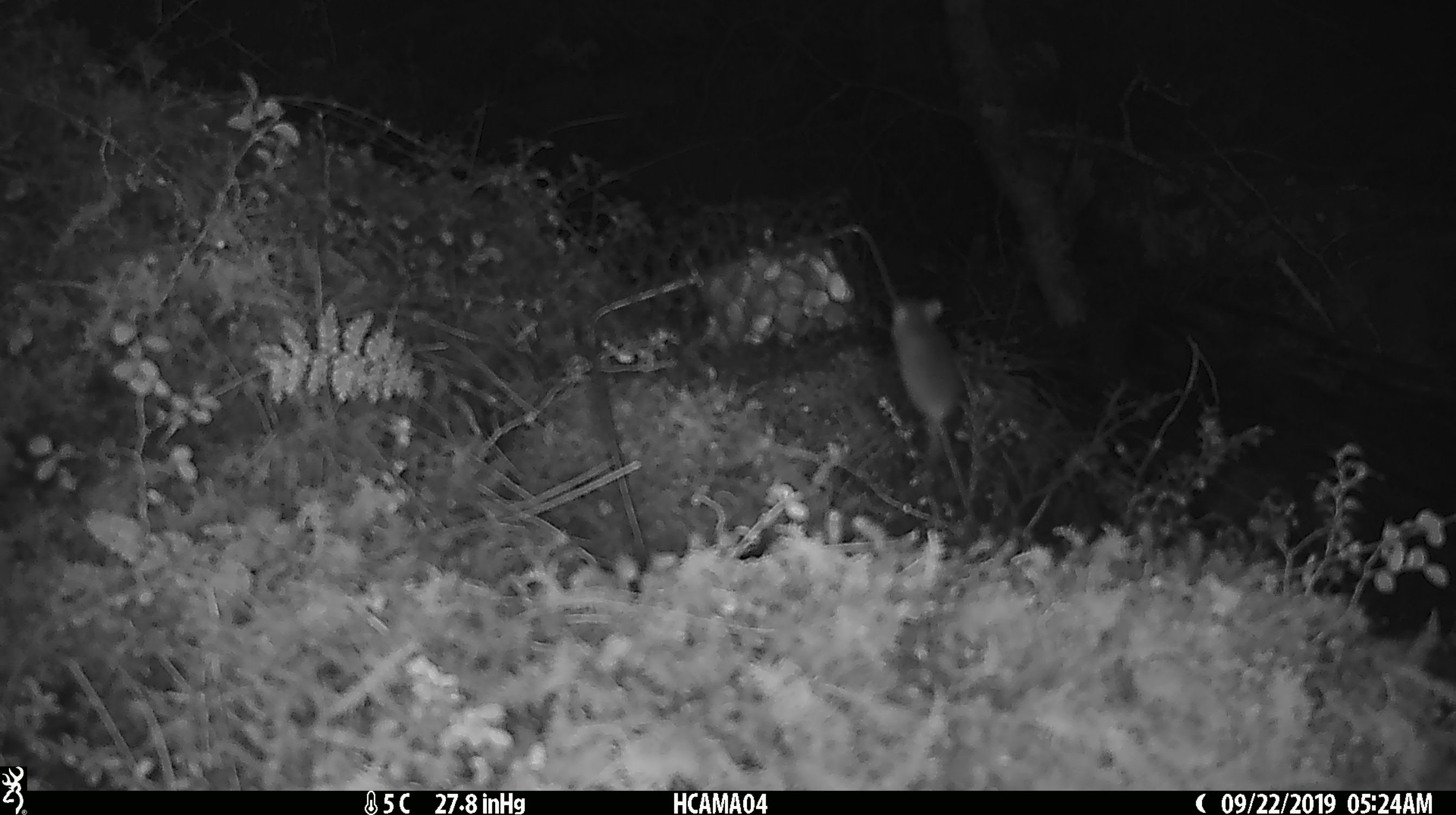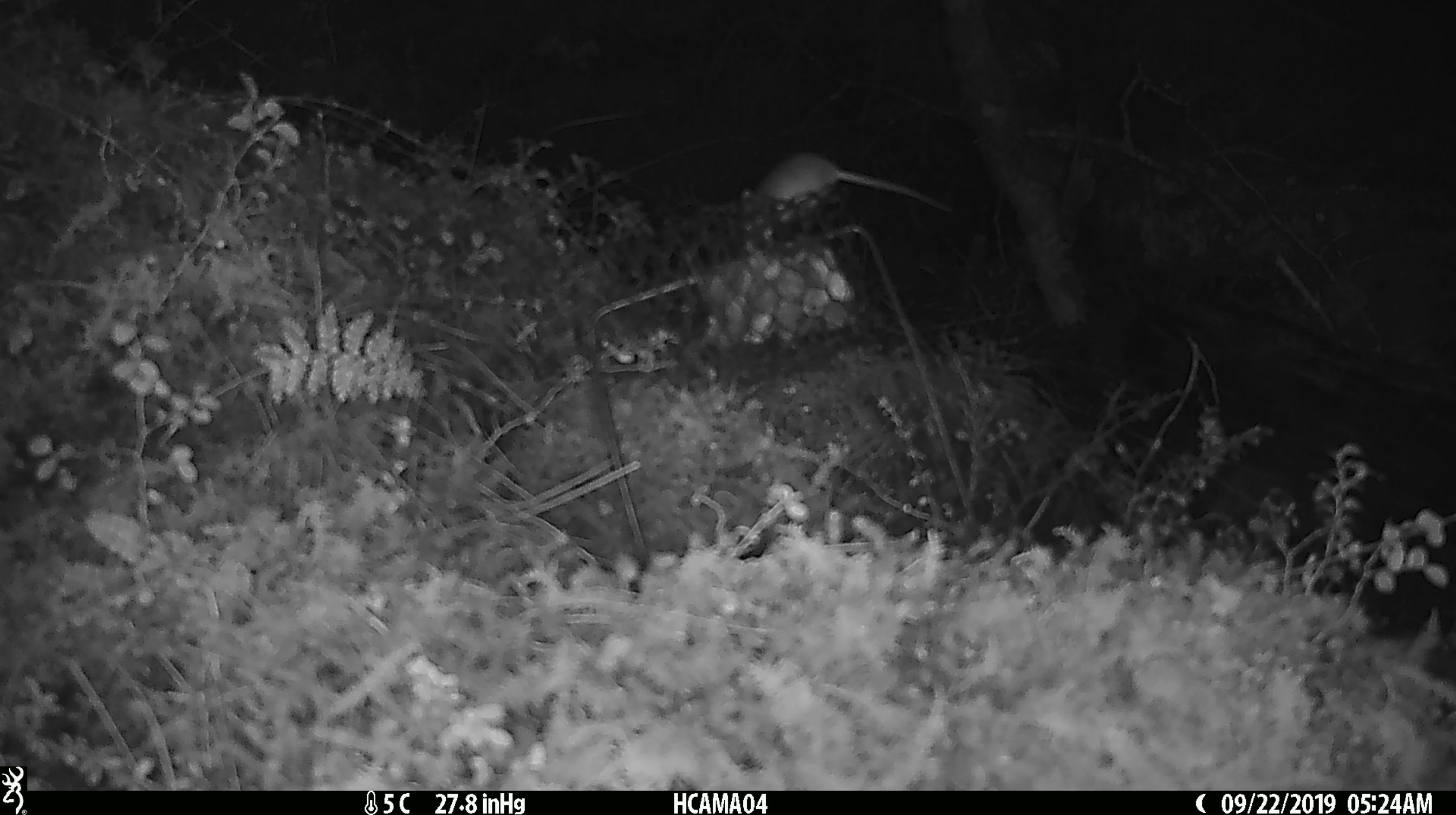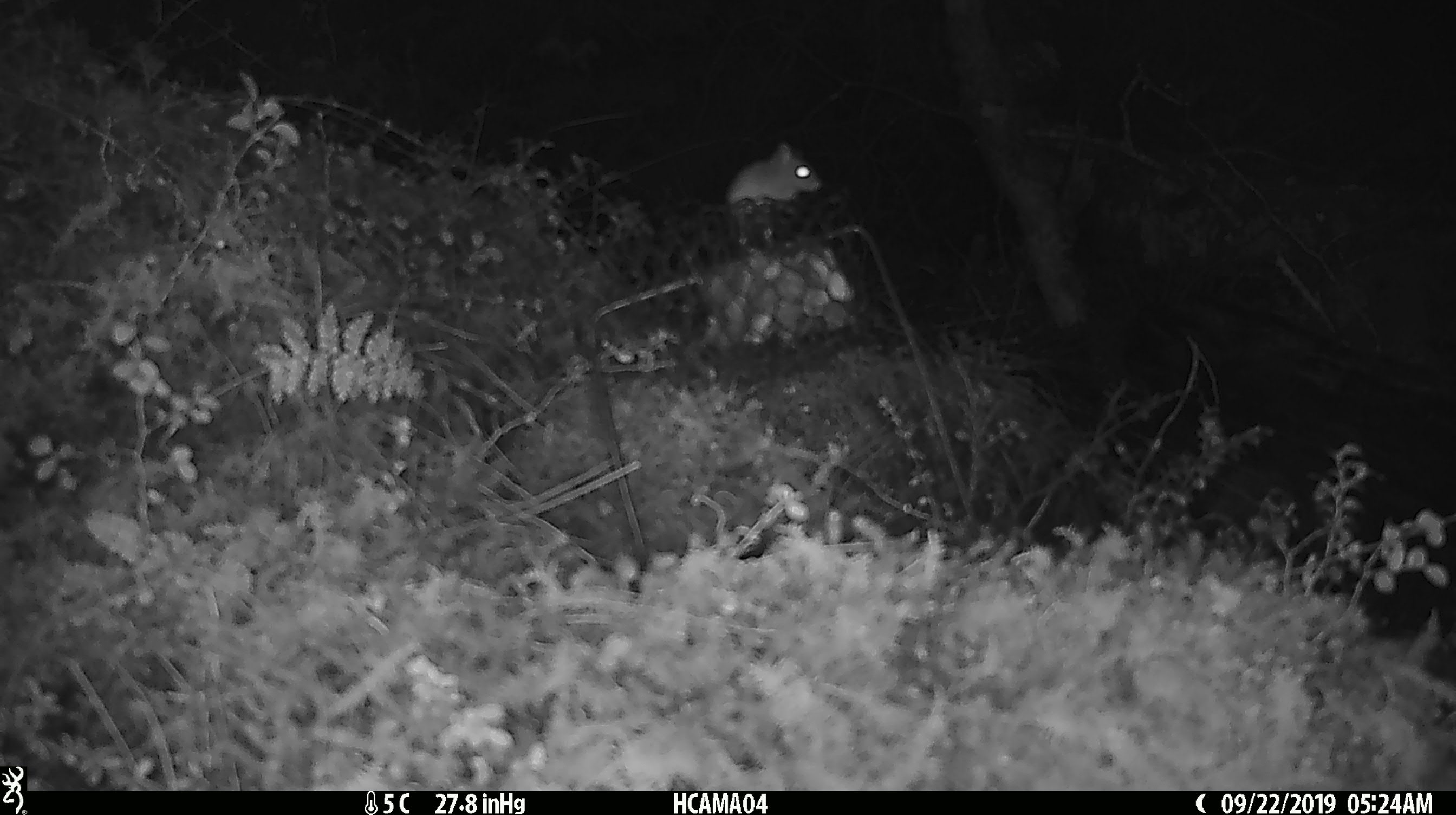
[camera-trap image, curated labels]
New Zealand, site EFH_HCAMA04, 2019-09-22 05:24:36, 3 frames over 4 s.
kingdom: Animalia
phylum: Chordata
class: Mammalia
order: Rodentia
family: Muridae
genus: Mus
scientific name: Mus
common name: mouse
Mouse (Mus).